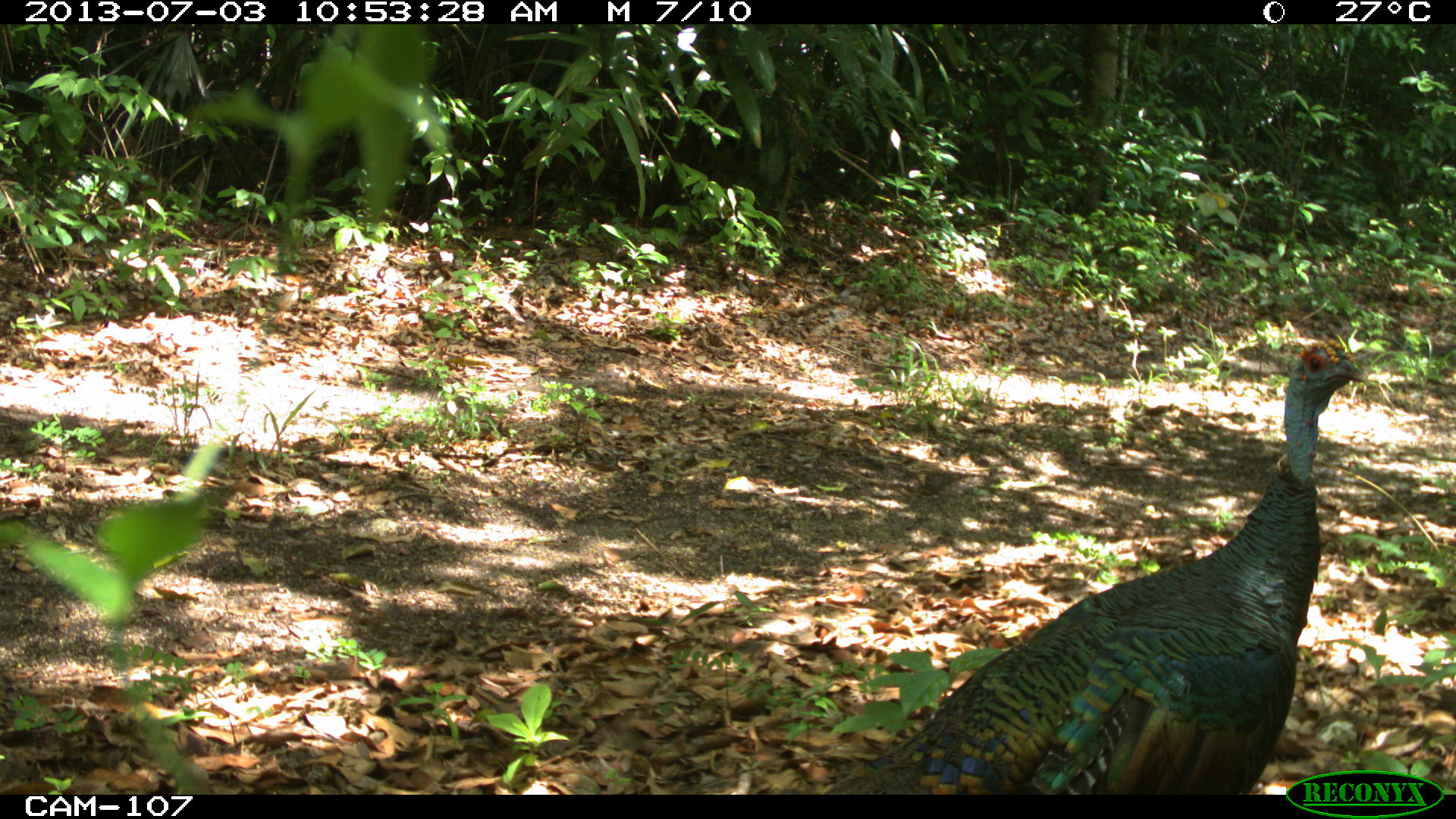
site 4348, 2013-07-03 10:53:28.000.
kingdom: Animalia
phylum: Chordata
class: Aves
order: Galliformes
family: Phasianidae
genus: Meleagris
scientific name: Meleagris ocellata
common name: ocellated turkey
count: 1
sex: male